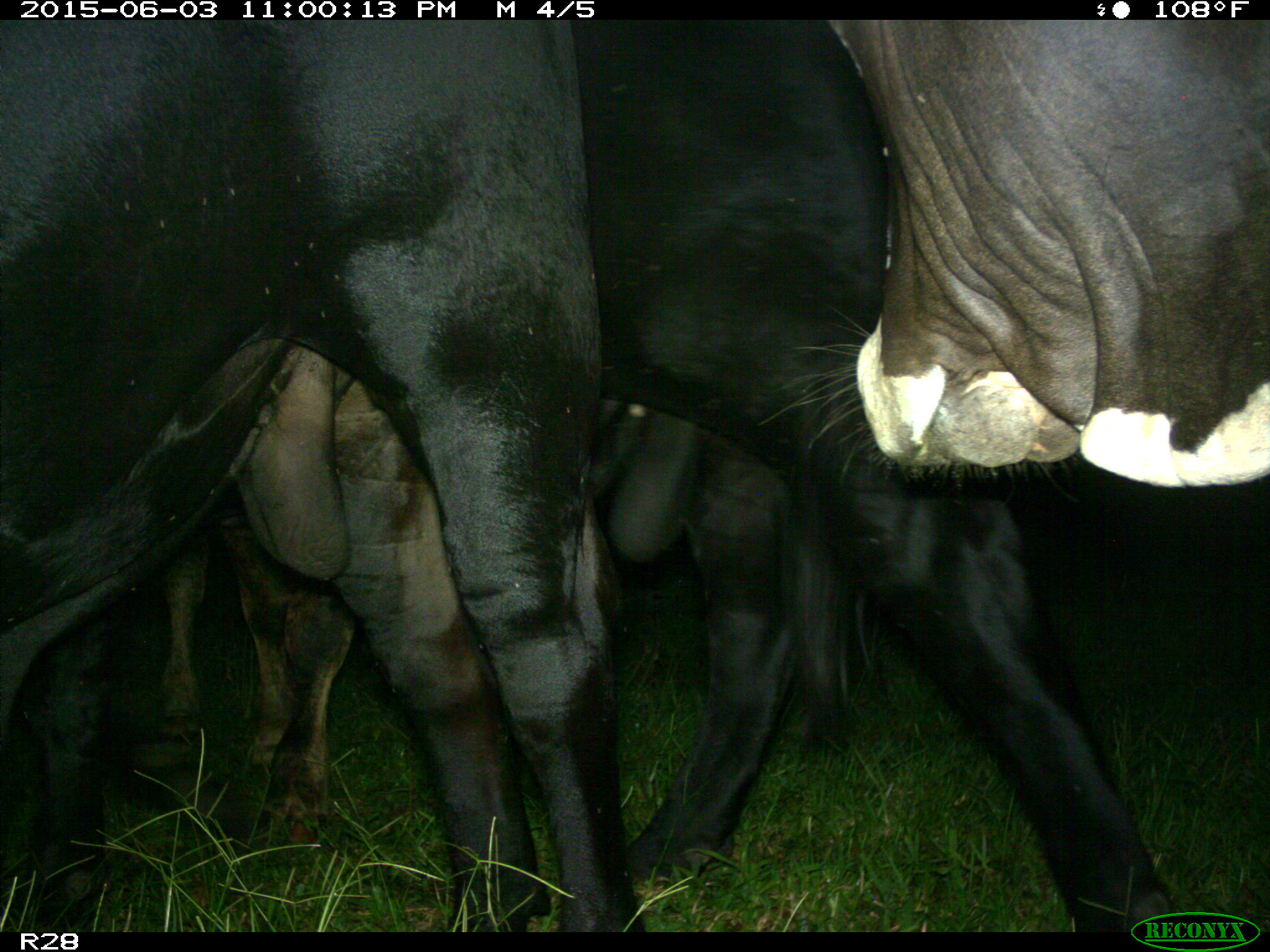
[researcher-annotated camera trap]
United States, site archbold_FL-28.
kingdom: Animalia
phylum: Chordata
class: Mammalia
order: Artiodactyla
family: Bovidae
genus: Bos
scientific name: Bos taurus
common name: domestic cow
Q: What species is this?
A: Bos taurus (domestic cow).